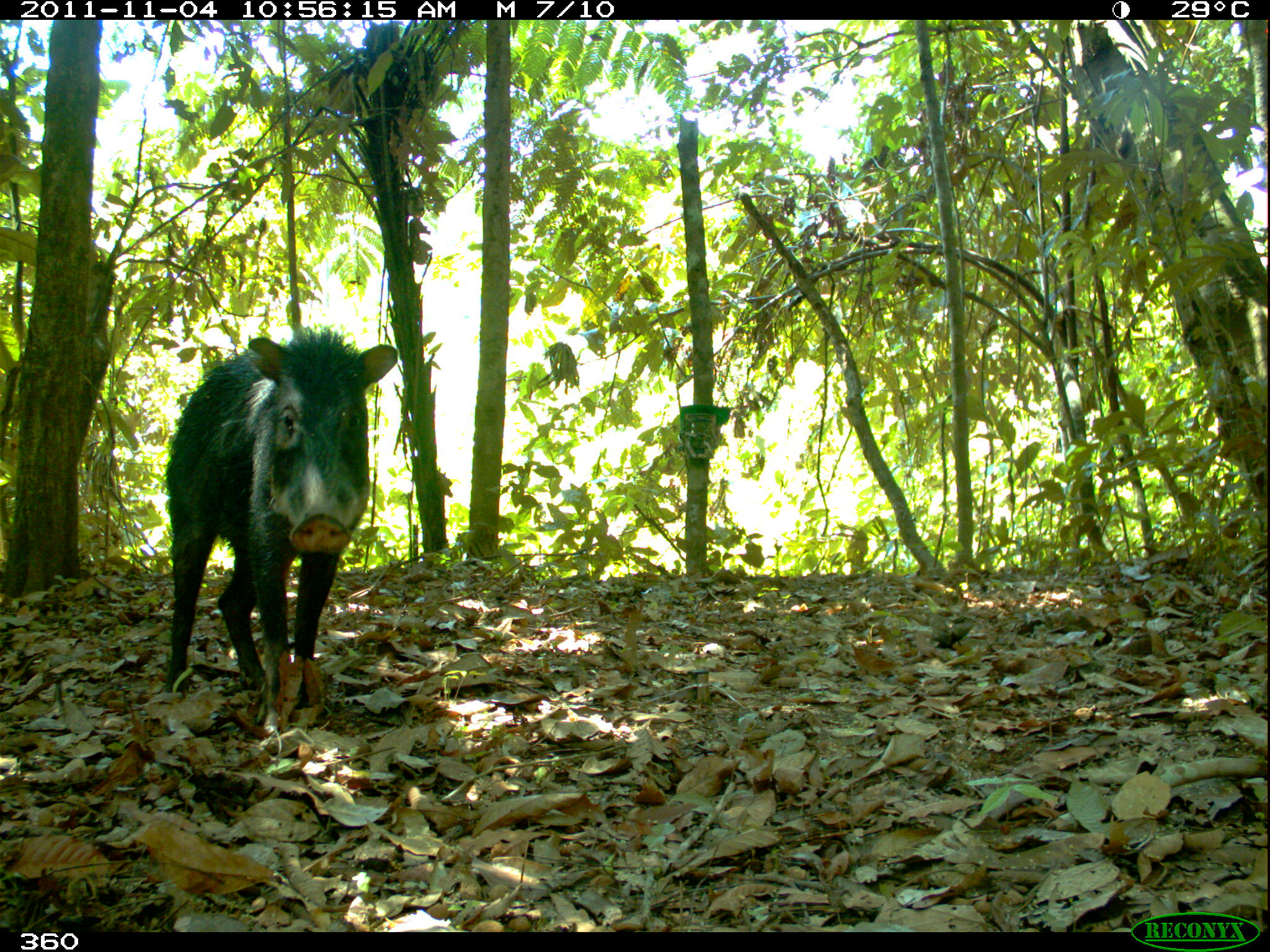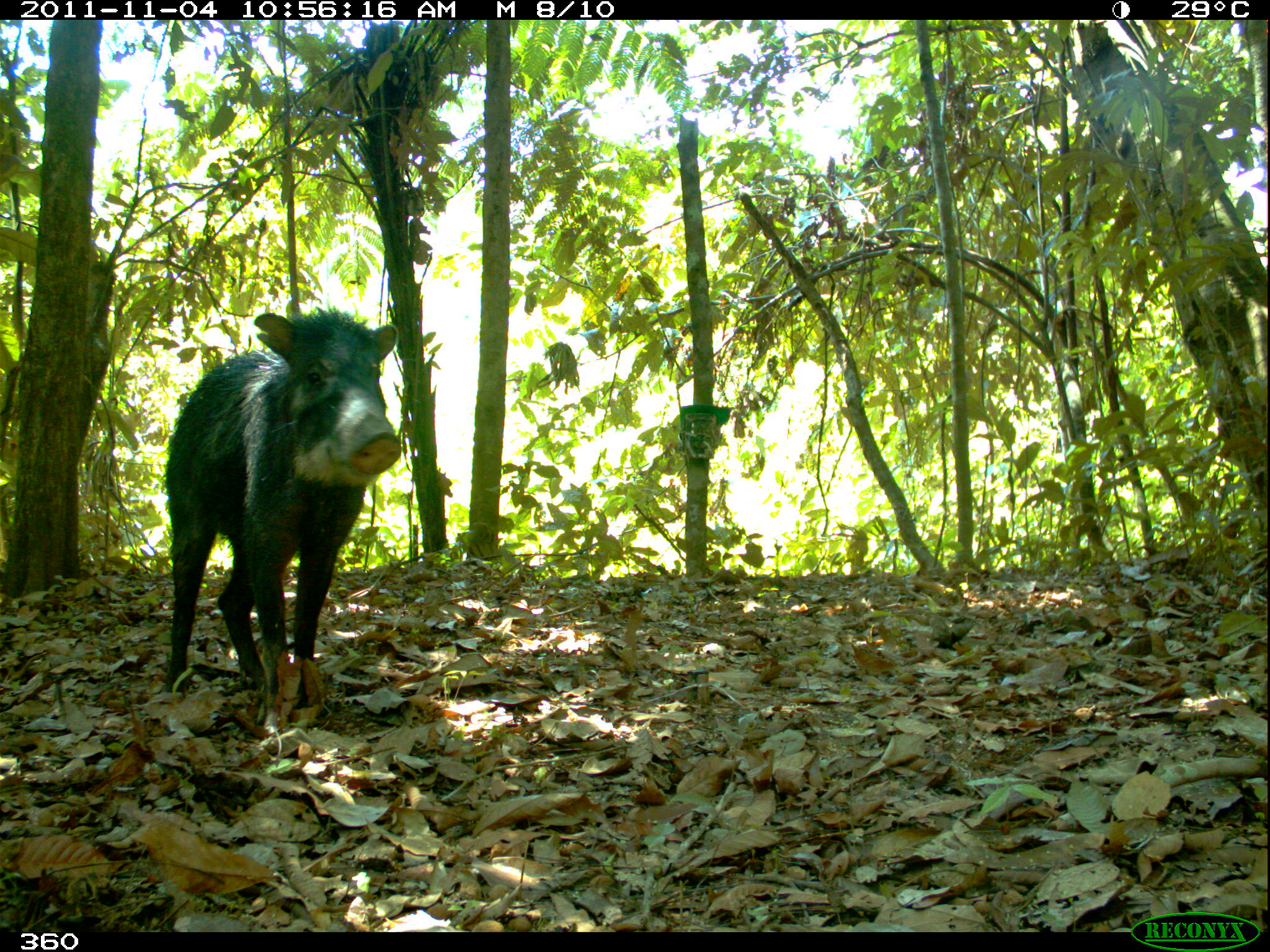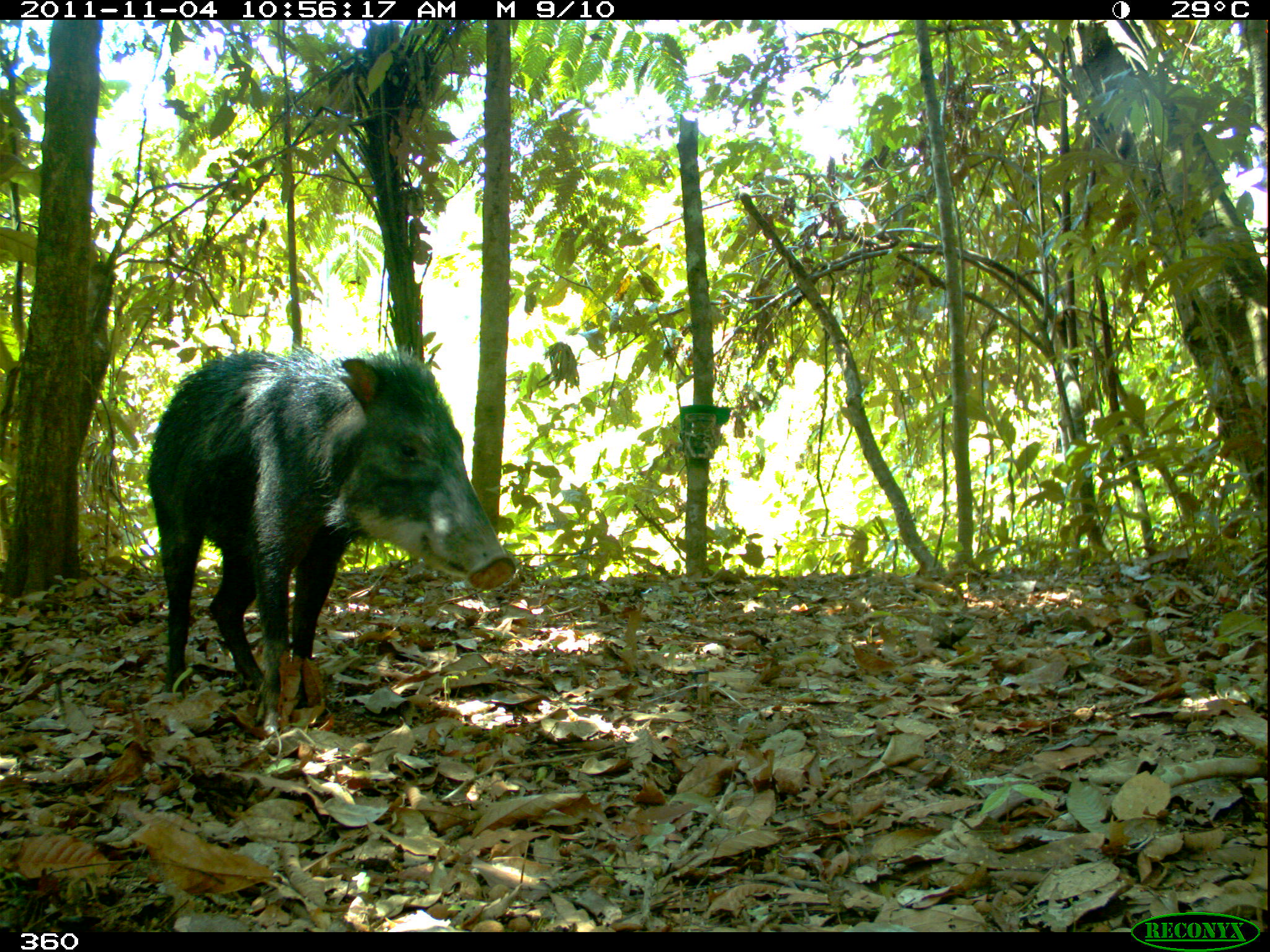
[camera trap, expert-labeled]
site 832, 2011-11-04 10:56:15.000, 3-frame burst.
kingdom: Animalia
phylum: Chordata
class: Mammalia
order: Artiodactyla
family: Tayassuidae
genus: Tayassu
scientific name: Tayassu pecari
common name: white-lipped peccary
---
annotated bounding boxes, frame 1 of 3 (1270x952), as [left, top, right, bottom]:
tayassu pecari: [154, 321, 406, 732]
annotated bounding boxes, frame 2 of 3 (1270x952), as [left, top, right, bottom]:
tayassu pecari: [154, 300, 403, 744]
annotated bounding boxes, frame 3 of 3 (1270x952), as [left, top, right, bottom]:
tayassu pecari: [146, 340, 517, 723]